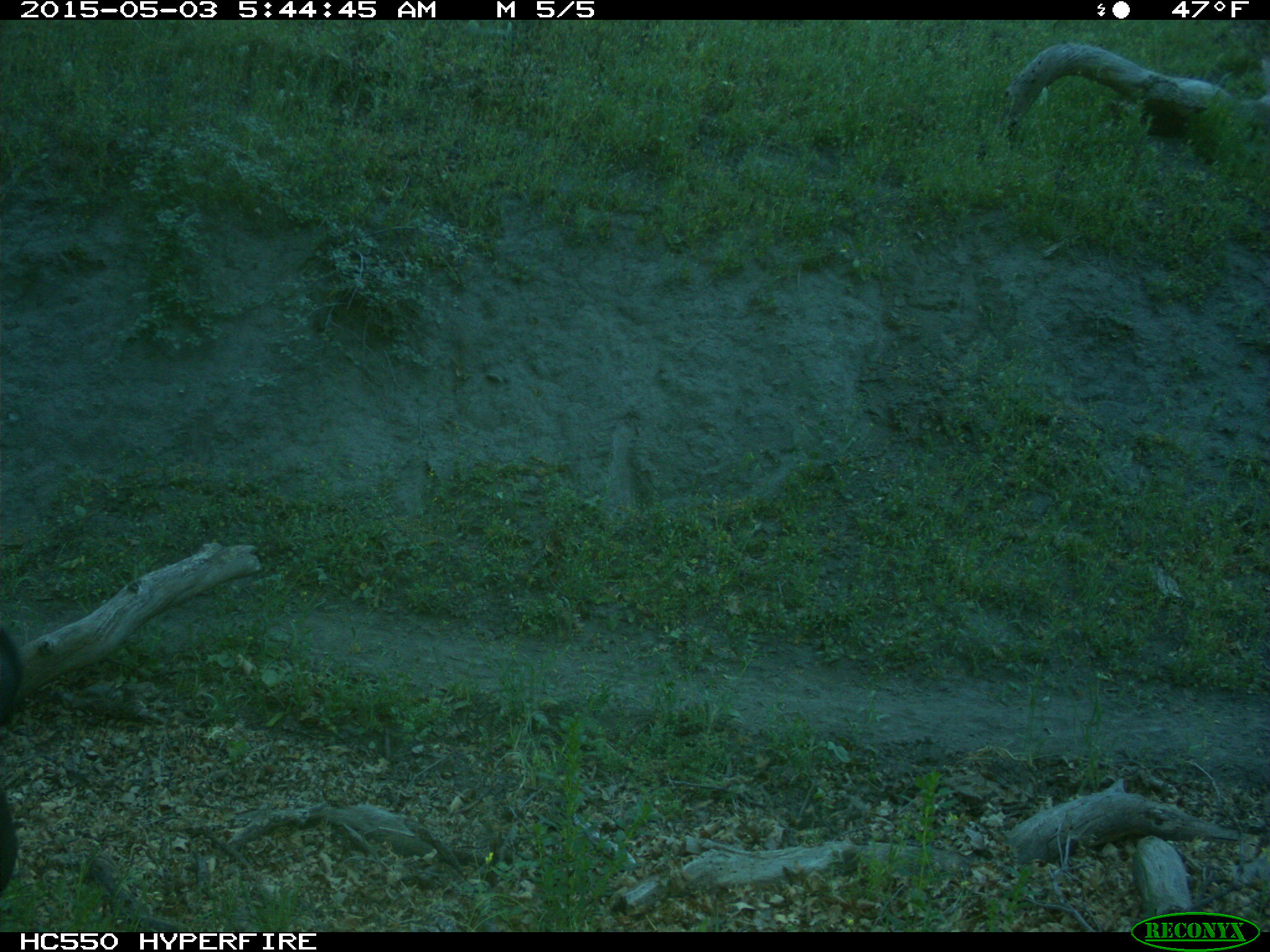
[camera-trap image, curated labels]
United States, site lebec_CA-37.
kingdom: Animalia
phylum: Chordata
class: Mammalia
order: Artiodactyla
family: Bovidae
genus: Bos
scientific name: Bos taurus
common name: domestic cow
Bos taurus (domestic cow).